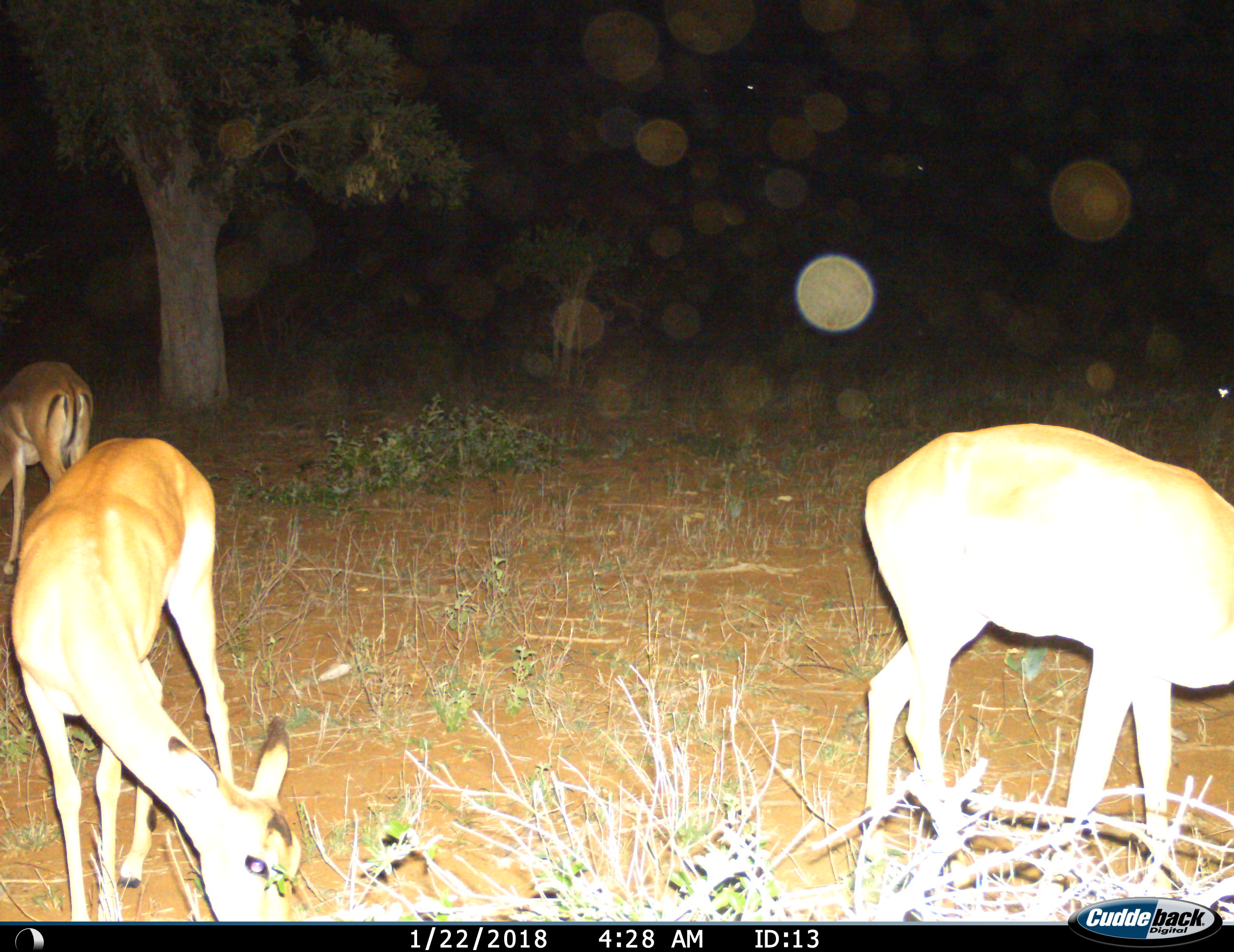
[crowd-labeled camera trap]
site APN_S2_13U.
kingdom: Animalia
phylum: Chordata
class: Mammalia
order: Artiodactyla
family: Bovidae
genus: Aepyceros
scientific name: Aepyceros melampus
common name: impala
Impala (Aepyceros melampus), count 3. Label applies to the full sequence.